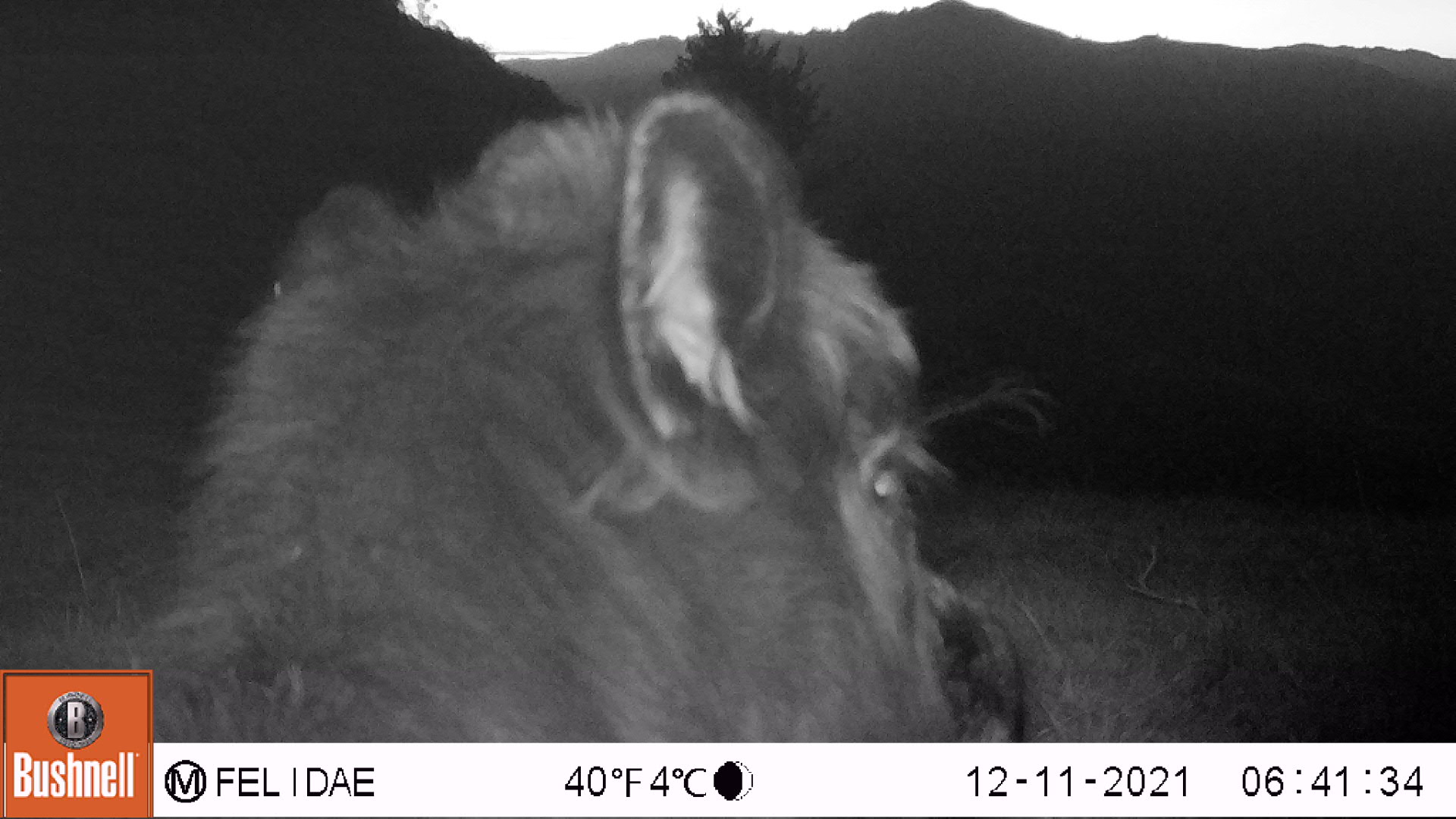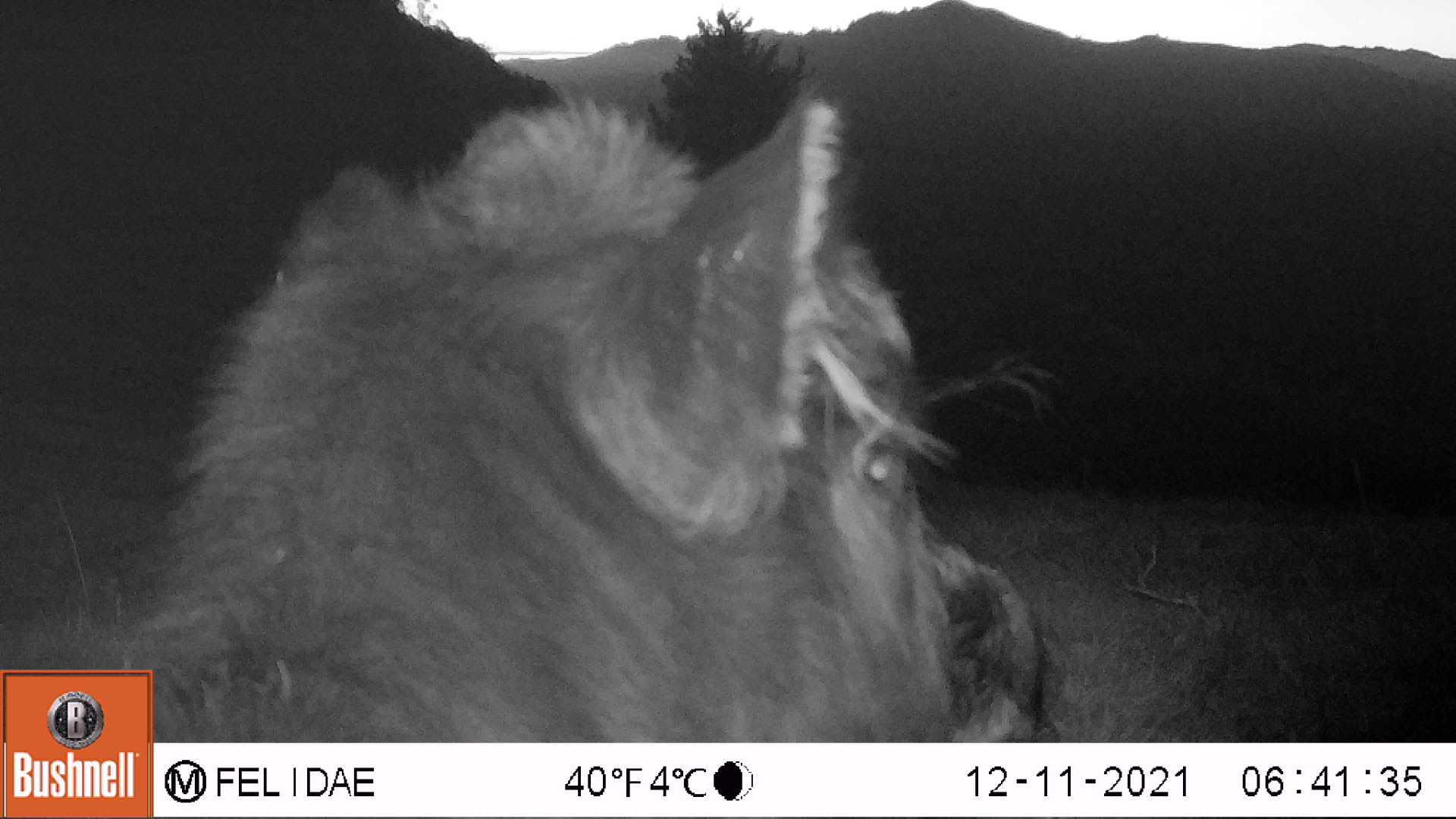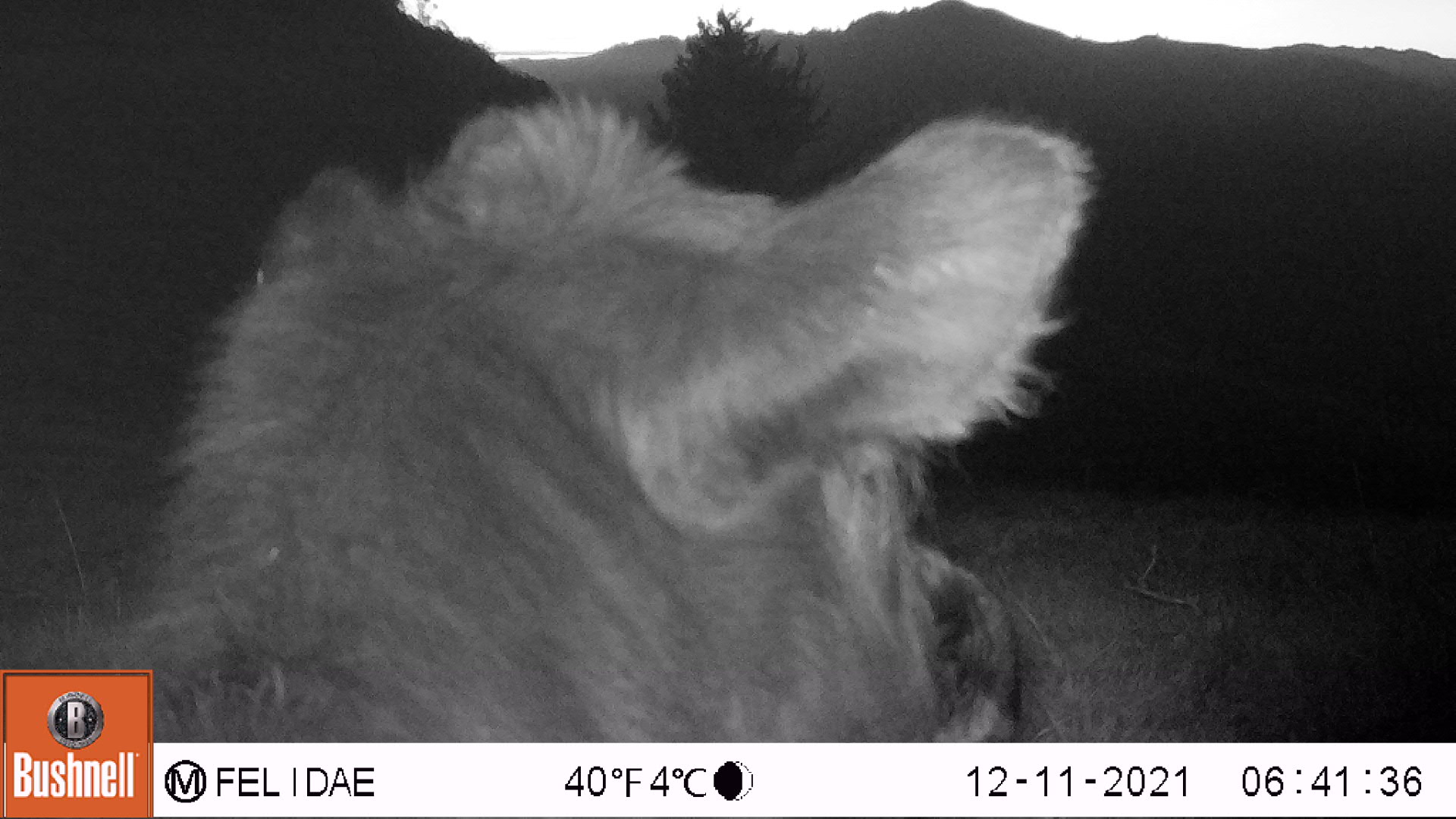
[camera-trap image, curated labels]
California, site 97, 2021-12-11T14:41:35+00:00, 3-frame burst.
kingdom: Animalia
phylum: Chordata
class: Mammalia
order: Artiodactyla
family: Bovidae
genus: Bos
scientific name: Bos taurus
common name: domestic cattle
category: cattle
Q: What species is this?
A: Cattle (domestic cattle) (Bos taurus).